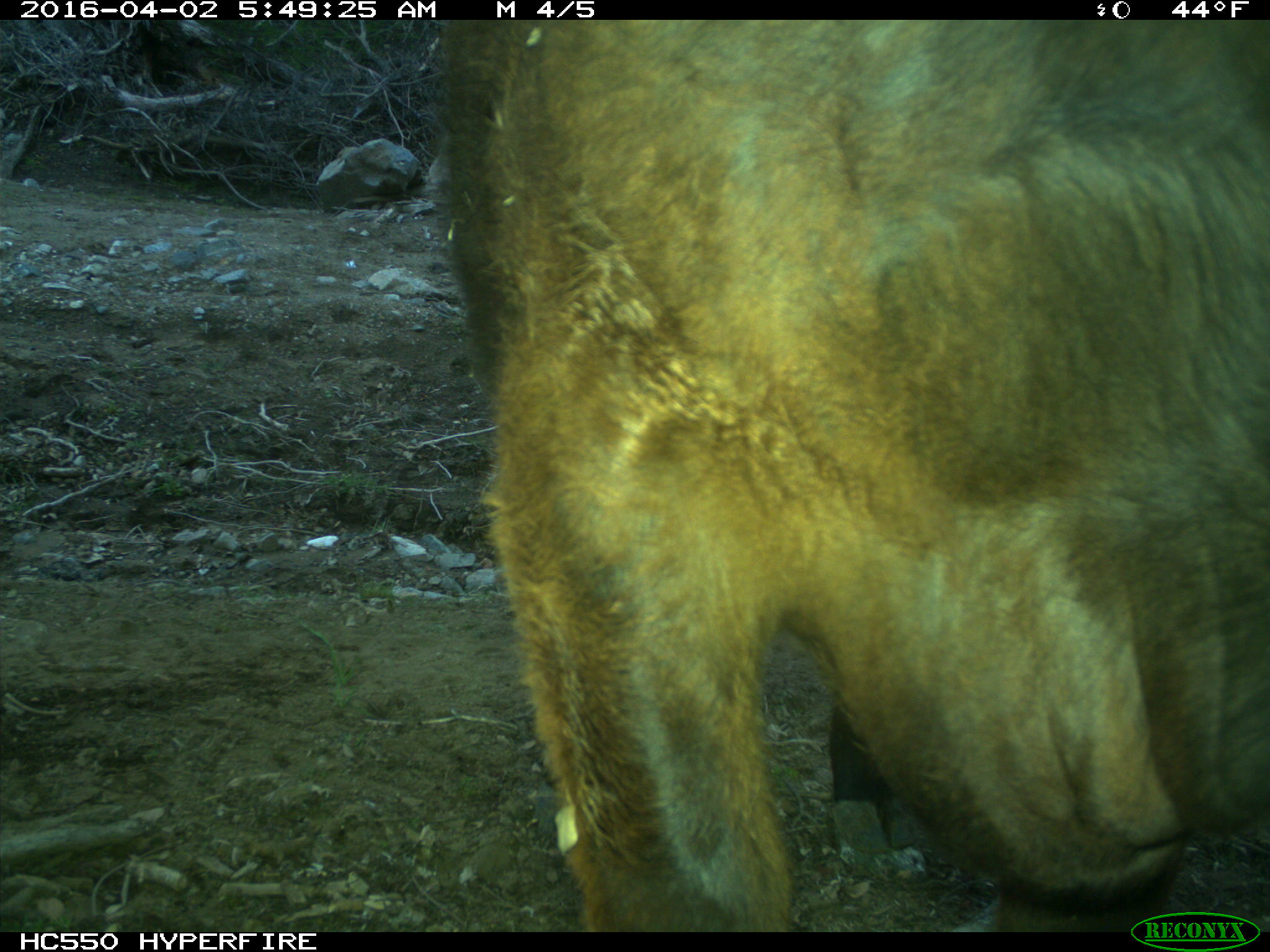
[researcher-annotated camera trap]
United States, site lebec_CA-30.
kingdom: Animalia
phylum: Chordata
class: Mammalia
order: Artiodactyla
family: Bovidae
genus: Bos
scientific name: Bos taurus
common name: domestic cow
Bos taurus (domestic cow).